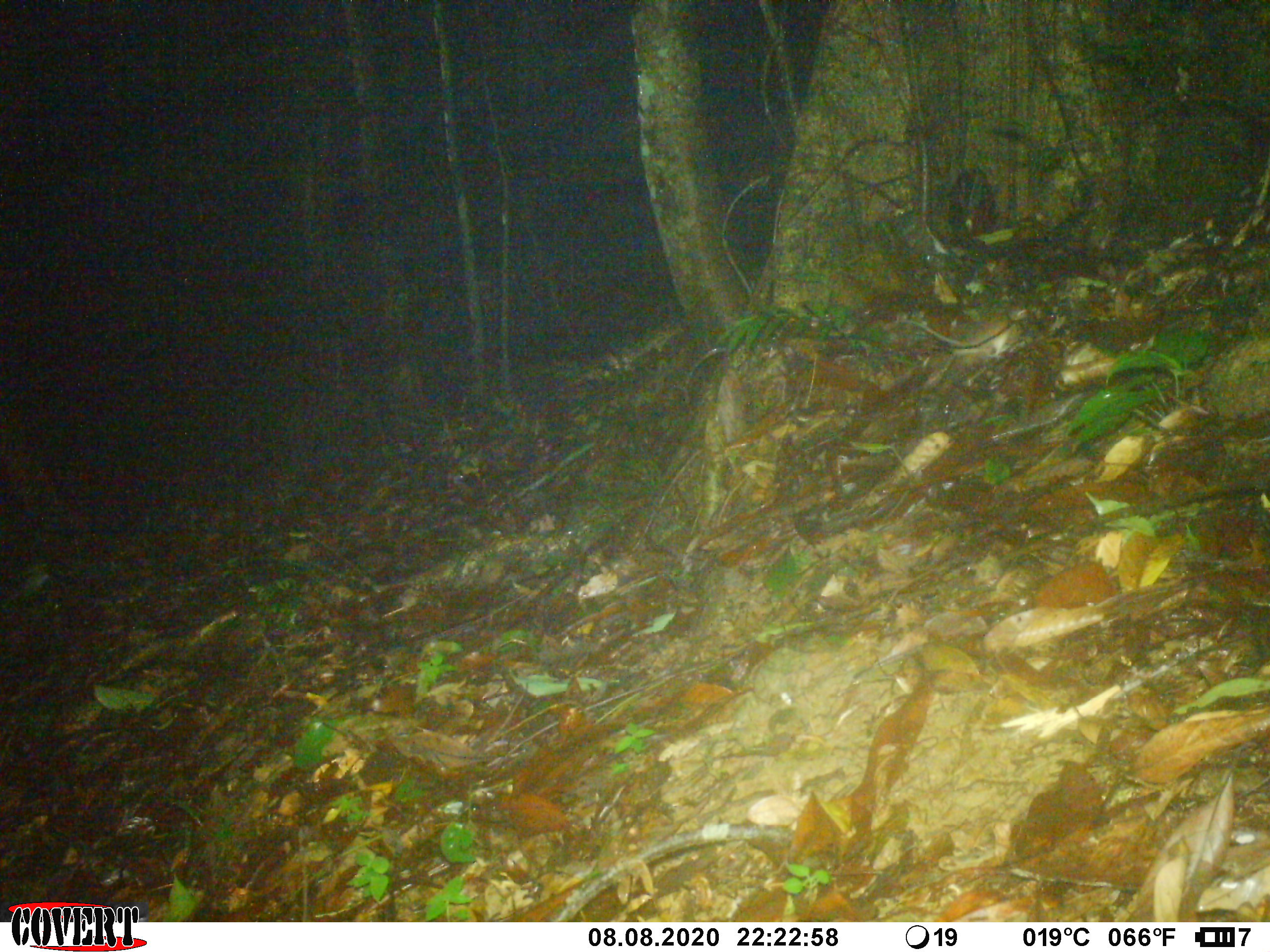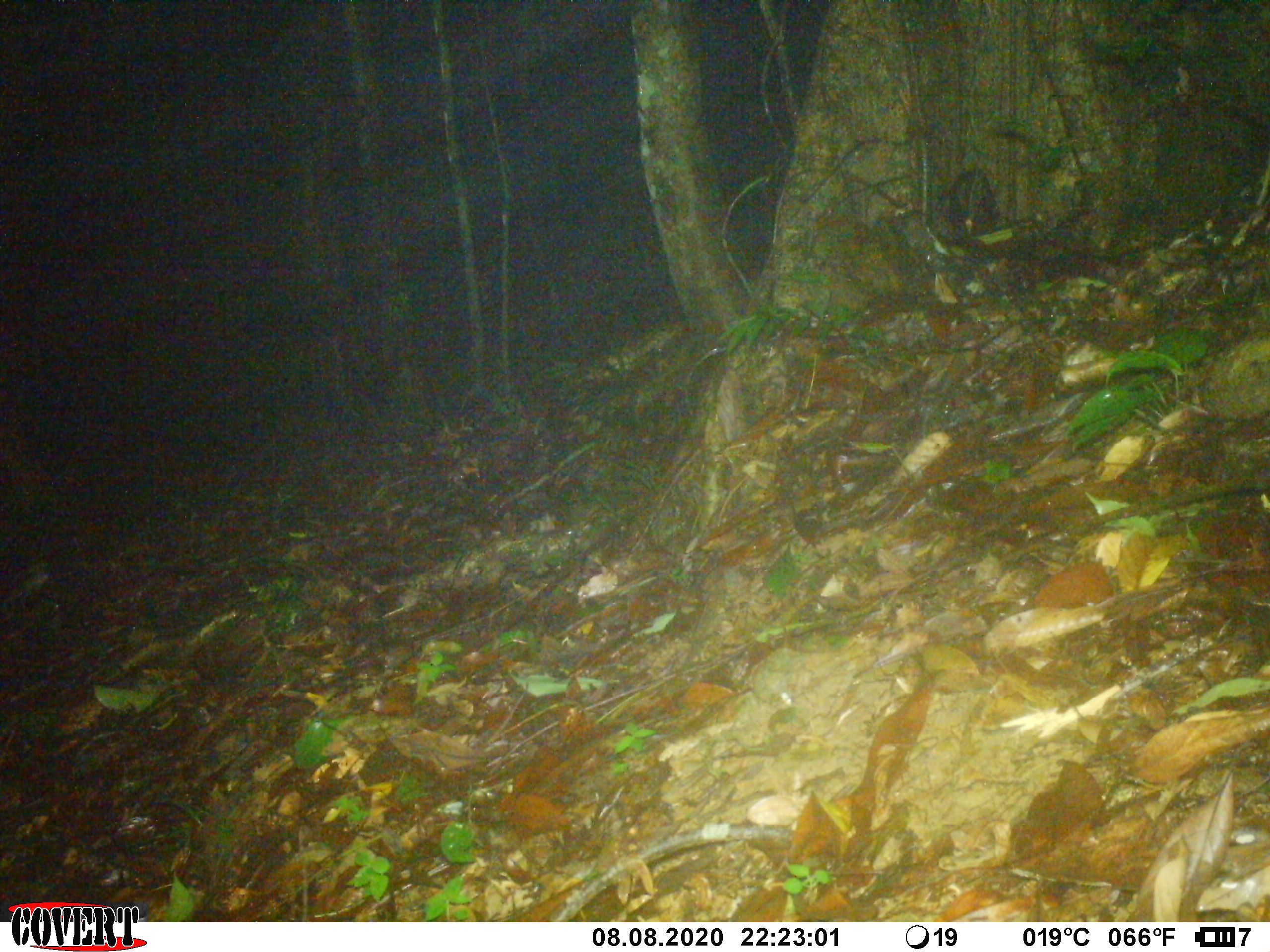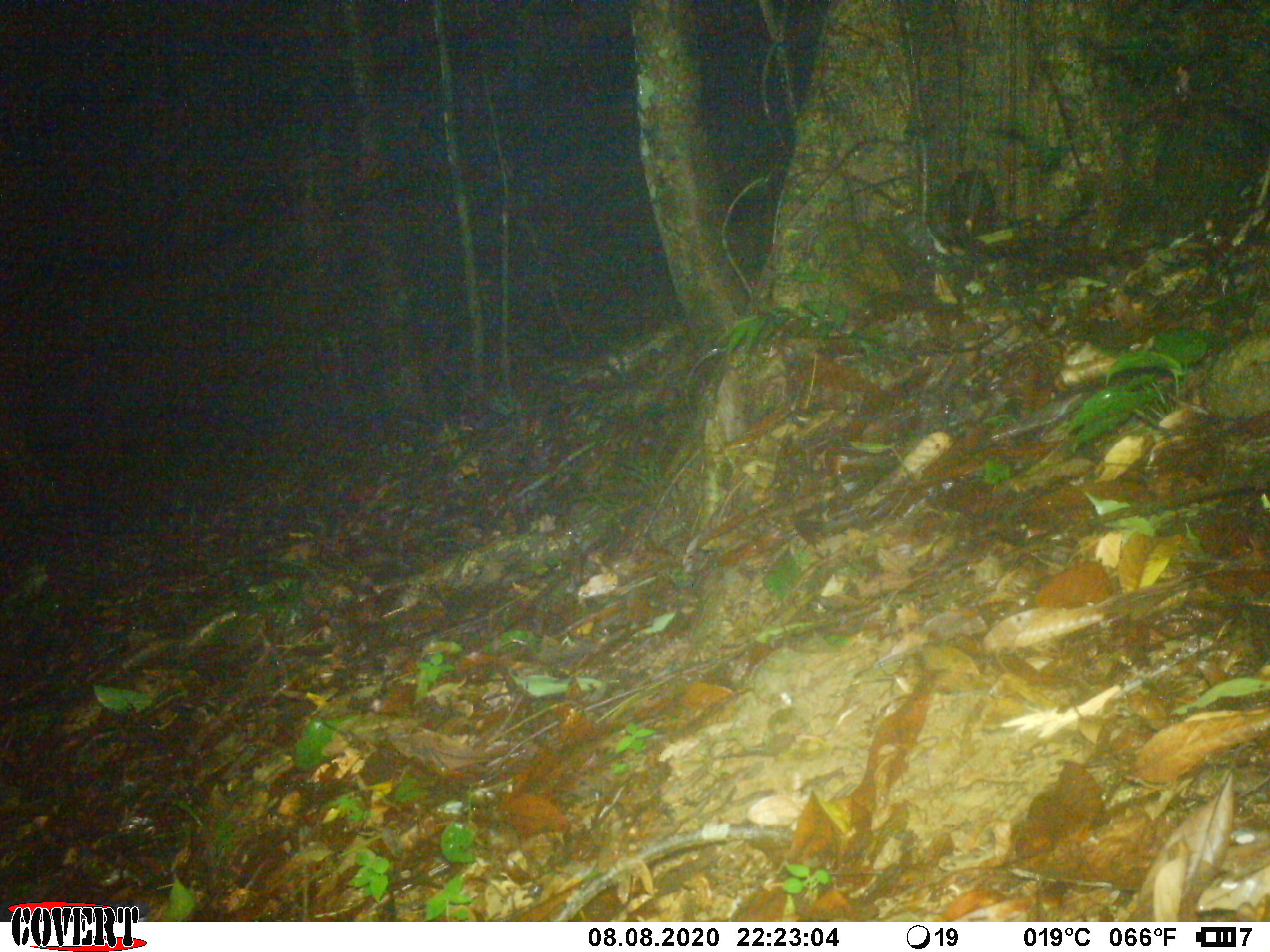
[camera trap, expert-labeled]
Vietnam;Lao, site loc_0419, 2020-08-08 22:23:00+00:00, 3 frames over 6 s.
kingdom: Animalia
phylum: Chordata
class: Mammalia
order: Rodentia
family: Muridae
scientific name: Muridae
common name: old-world mice and rats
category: unidentified murid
Unidentified murid (old-world mice and rats) (Muridae). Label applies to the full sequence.